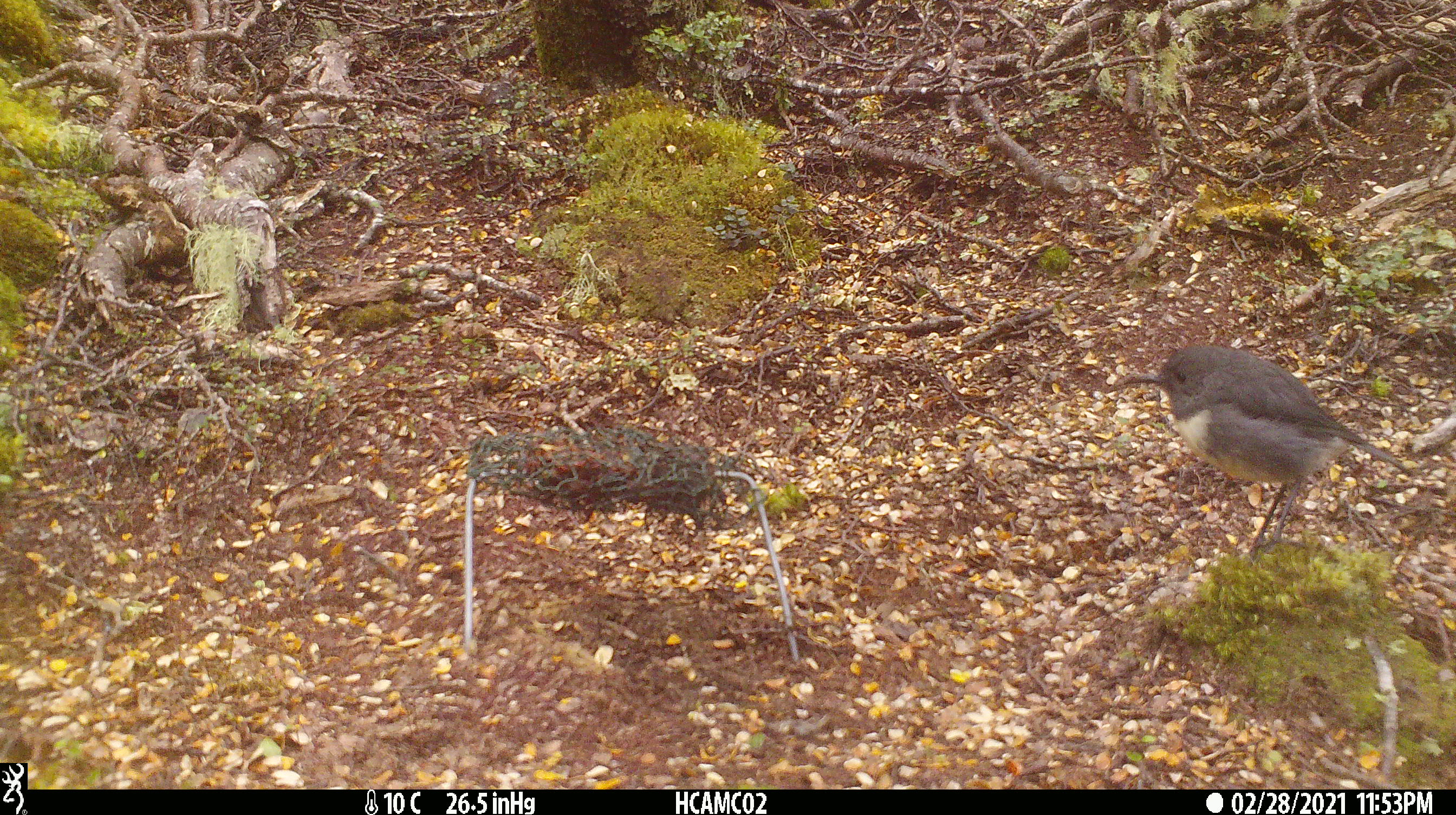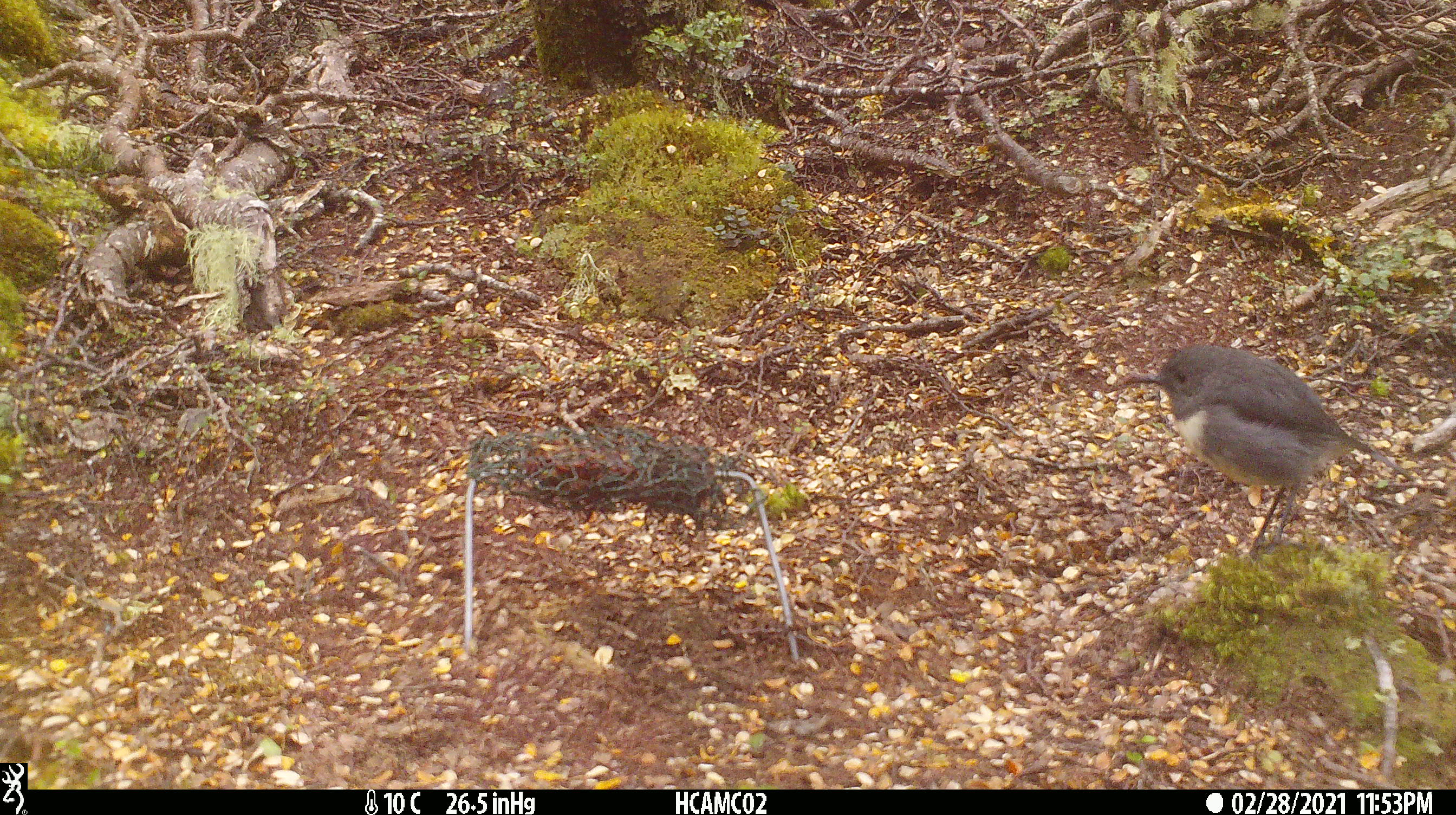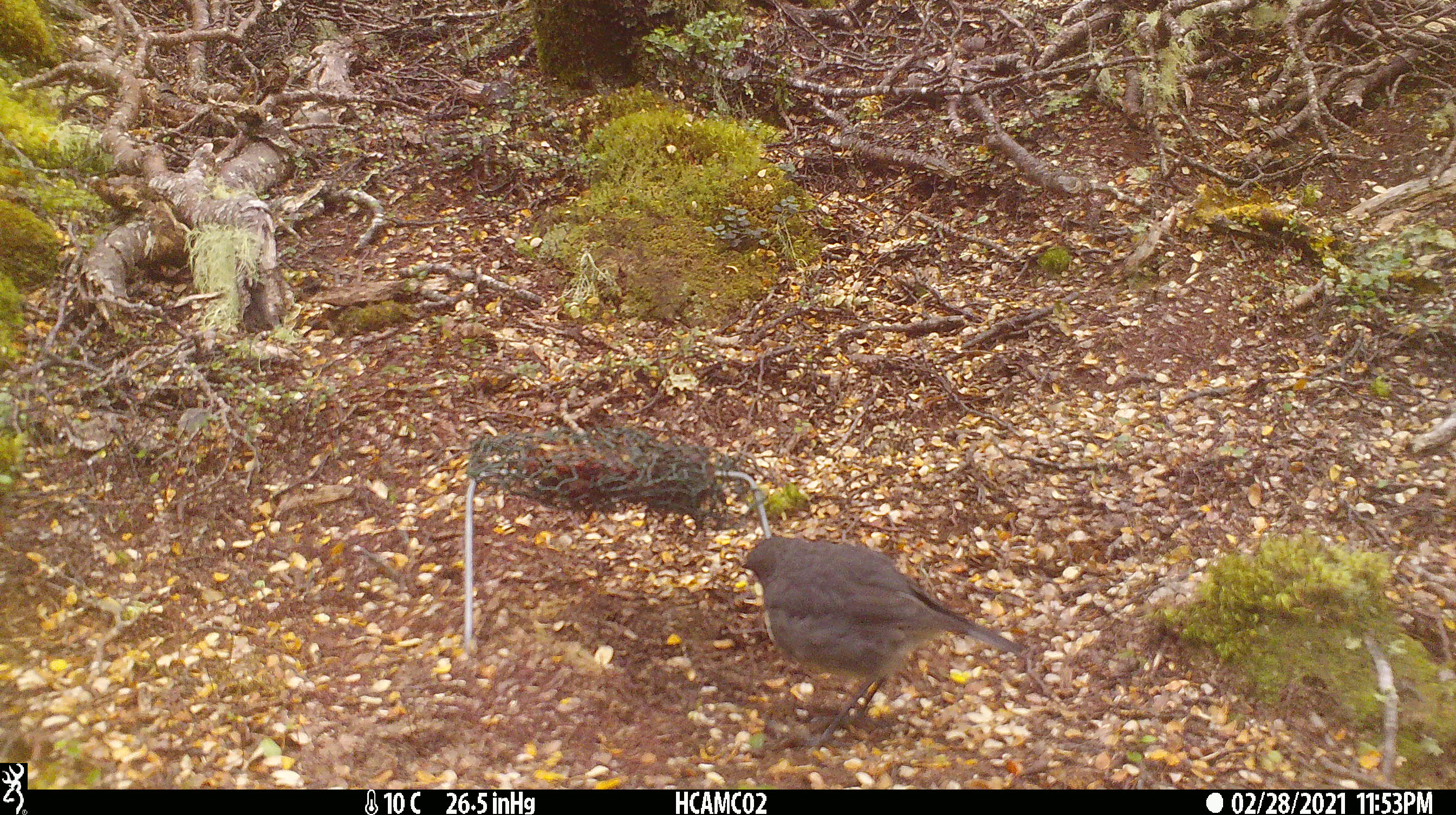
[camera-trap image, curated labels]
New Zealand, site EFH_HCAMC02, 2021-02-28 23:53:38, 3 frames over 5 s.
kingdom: Animalia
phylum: Chordata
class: Aves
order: Passeriformes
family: Petroicidae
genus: Petroica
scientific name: Petroica australis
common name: new zealand robin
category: robin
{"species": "robin (new zealand robin) (Petroica australis)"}